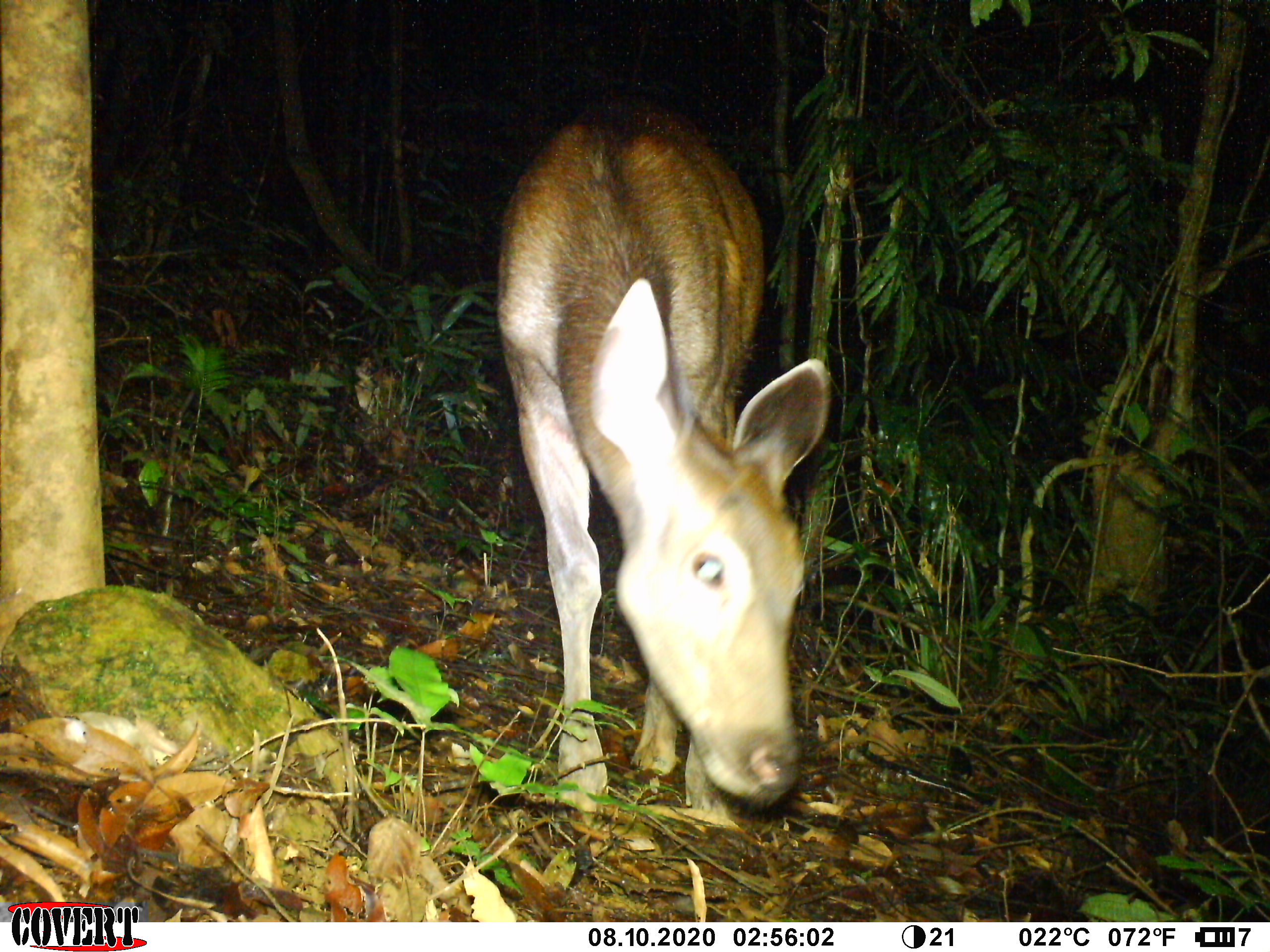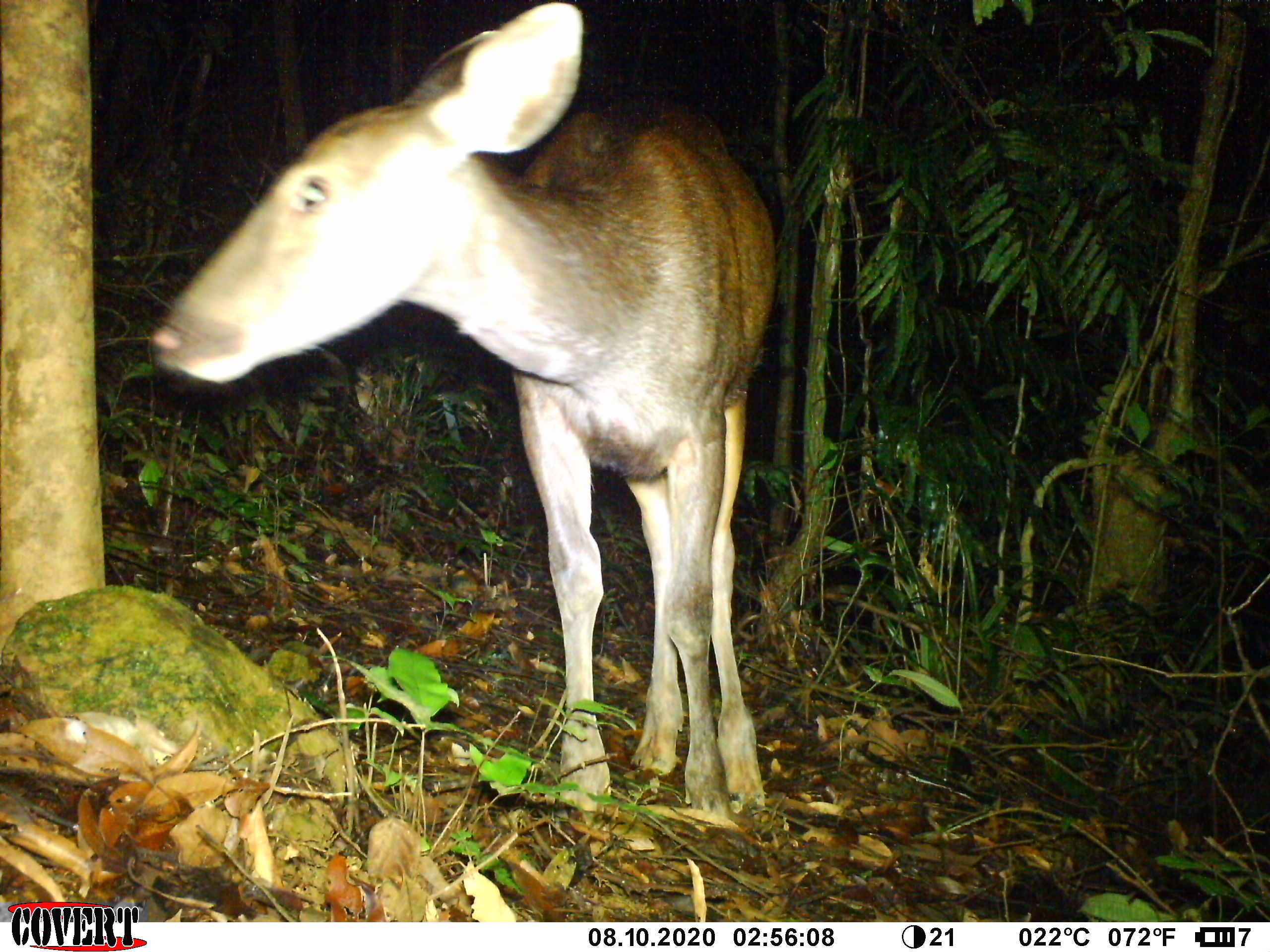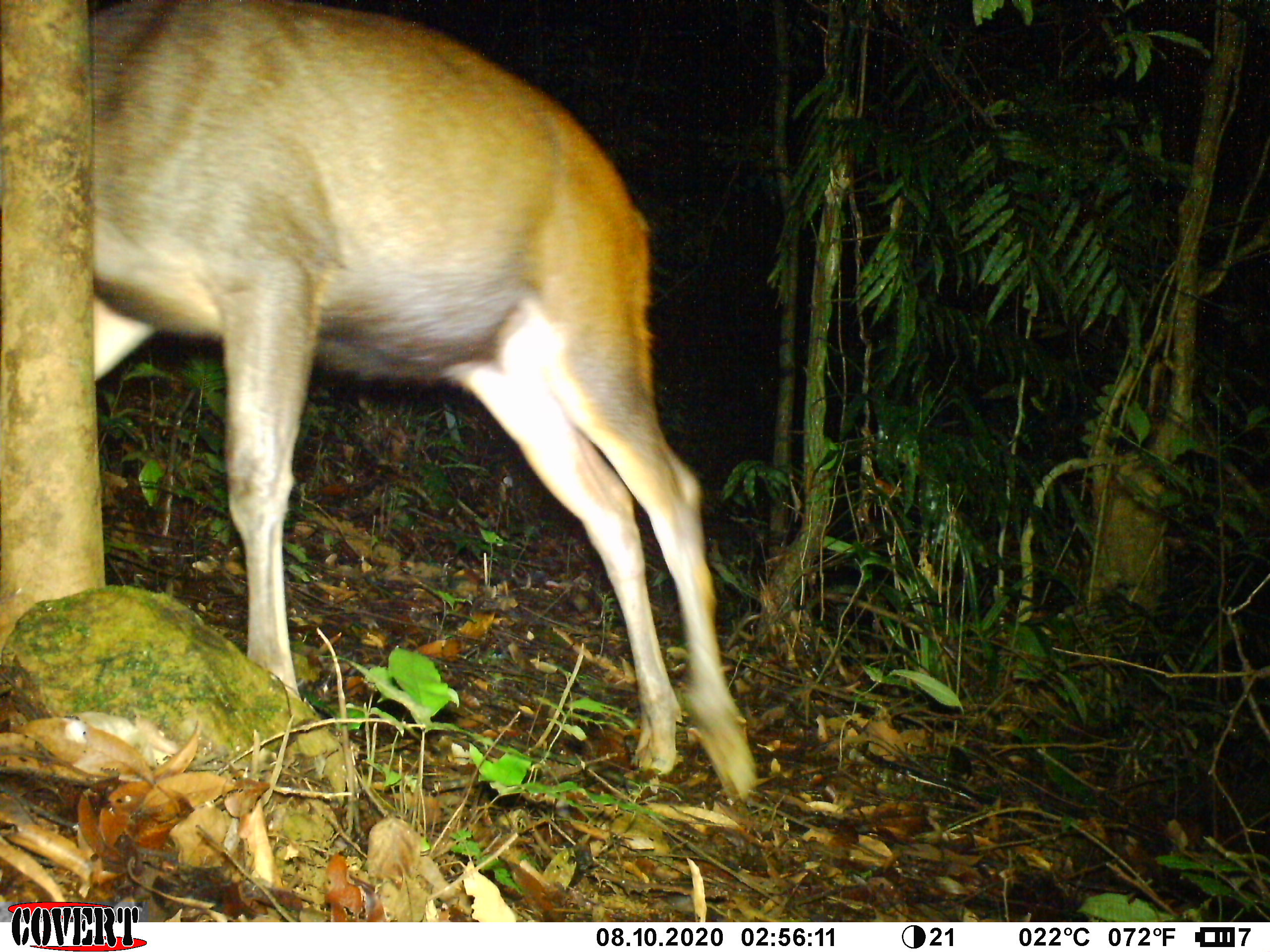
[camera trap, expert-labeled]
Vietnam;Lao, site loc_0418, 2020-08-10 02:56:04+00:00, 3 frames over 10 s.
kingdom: Animalia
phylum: Chordata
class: Mammalia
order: Artiodactyla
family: Cervidae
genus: Rusa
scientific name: Rusa unicolor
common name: sambar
Sambar (Rusa unicolor). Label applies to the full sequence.